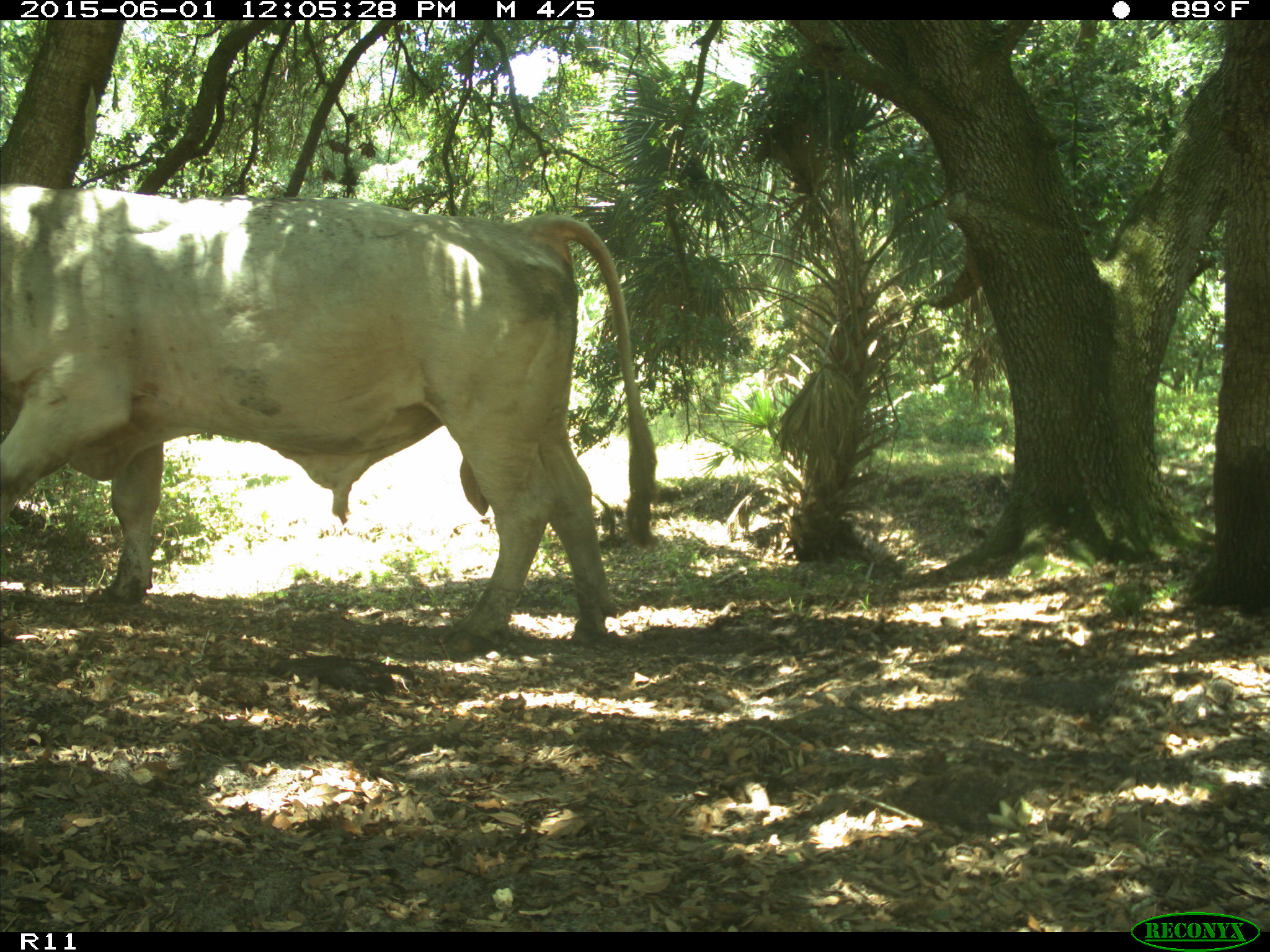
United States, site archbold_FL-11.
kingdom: Animalia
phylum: Chordata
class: Mammalia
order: Artiodactyla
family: Bovidae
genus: Bos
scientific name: Bos taurus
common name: domestic cow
Bos taurus (domestic cow).